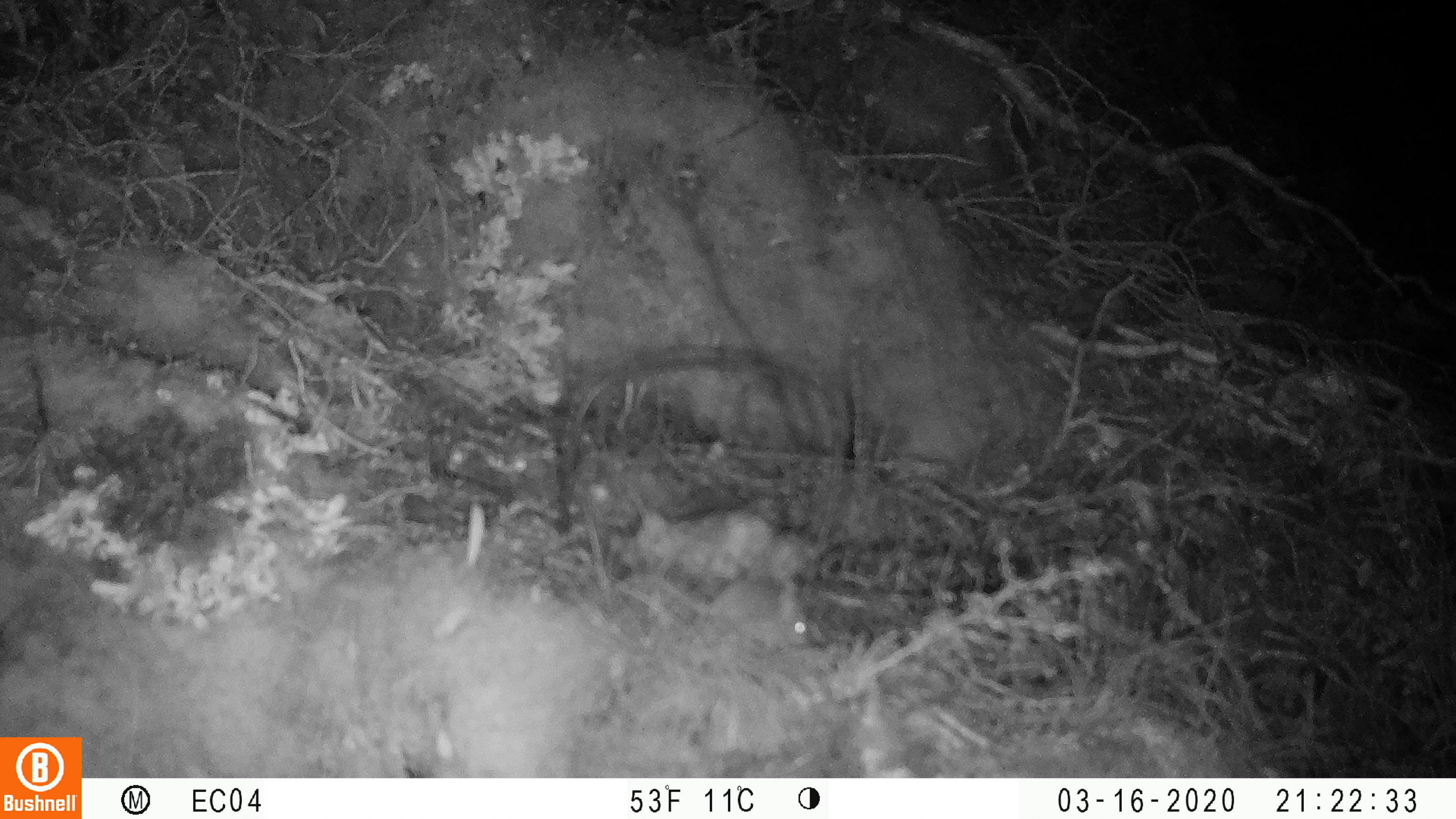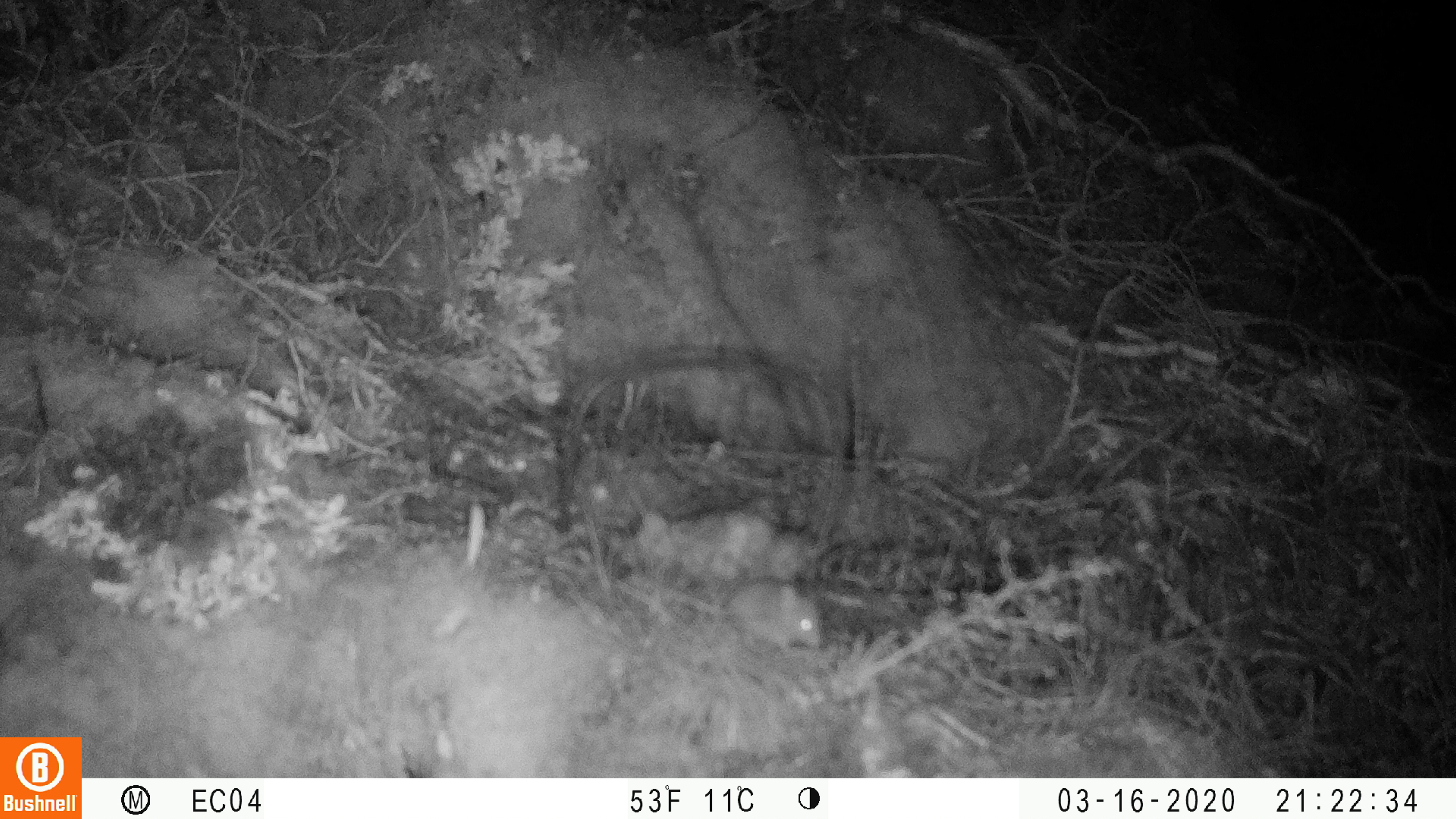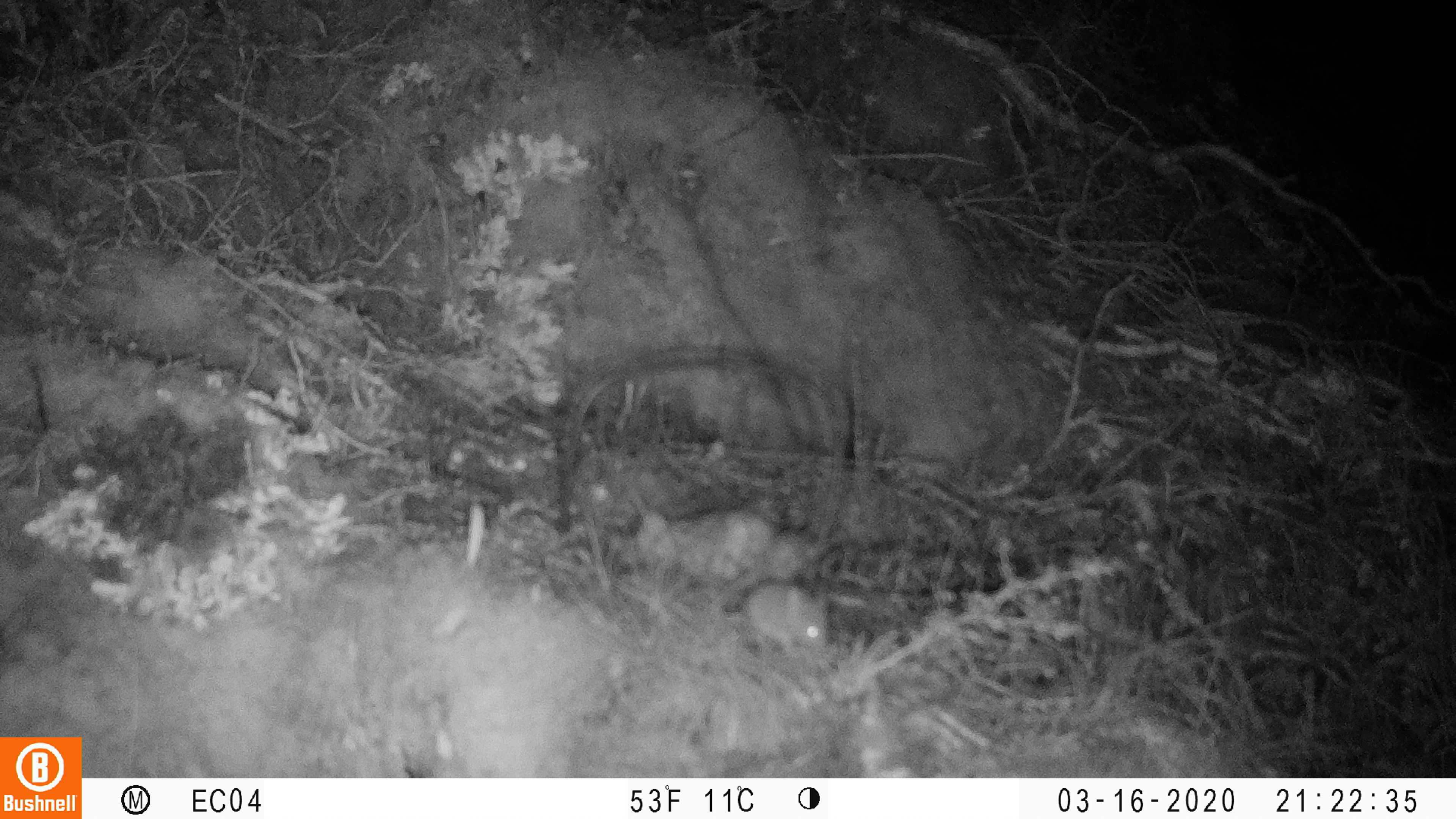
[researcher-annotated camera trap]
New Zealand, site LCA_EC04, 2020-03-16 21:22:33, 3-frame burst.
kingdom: Animalia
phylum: Chordata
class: Mammalia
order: Rodentia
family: Muridae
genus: Mus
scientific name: Mus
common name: mouse